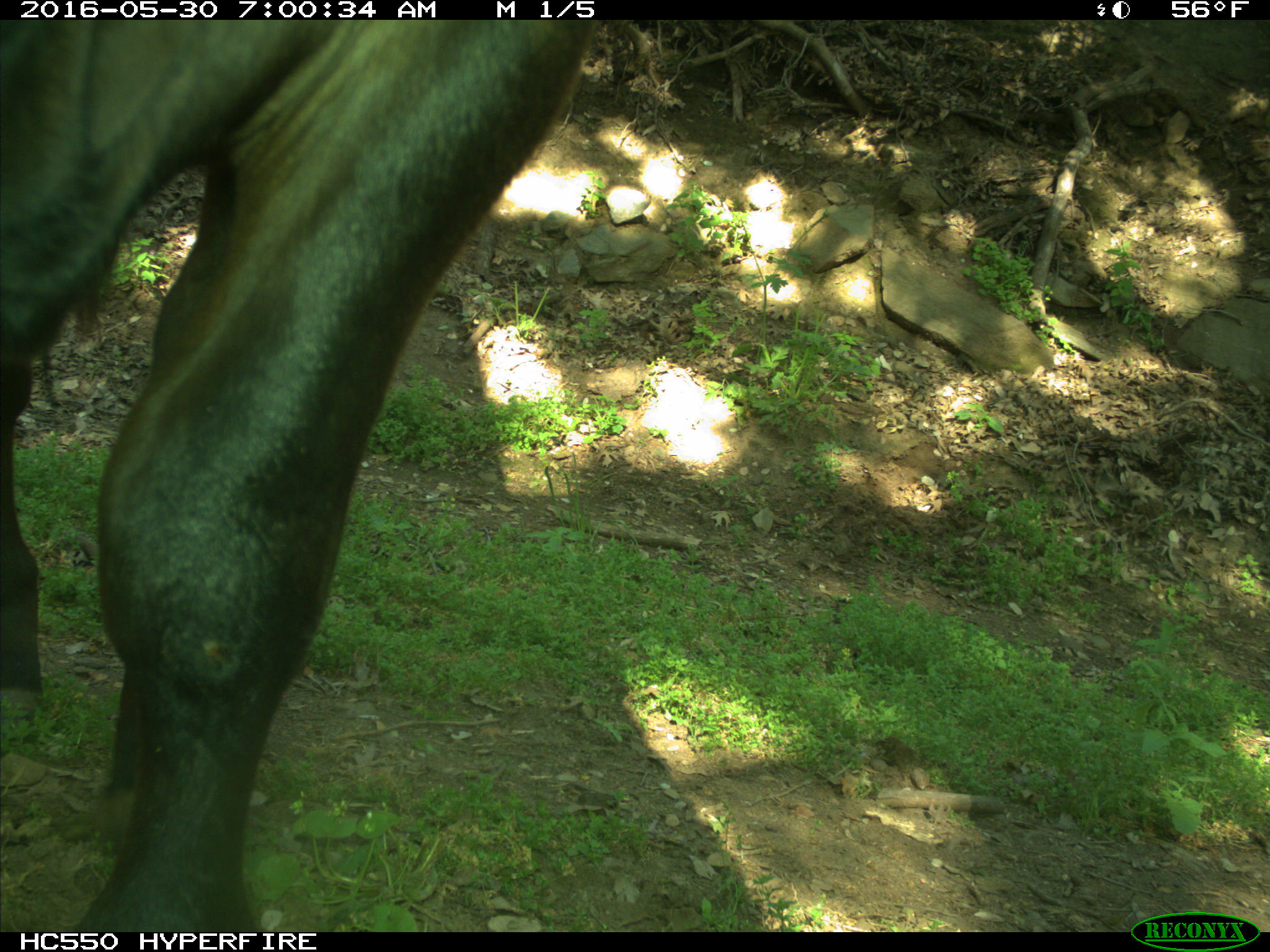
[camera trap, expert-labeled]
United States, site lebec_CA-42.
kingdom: Animalia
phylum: Chordata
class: Mammalia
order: Artiodactyla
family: Bovidae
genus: Bos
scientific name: Bos taurus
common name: domestic cow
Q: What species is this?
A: Bos taurus (domestic cow).